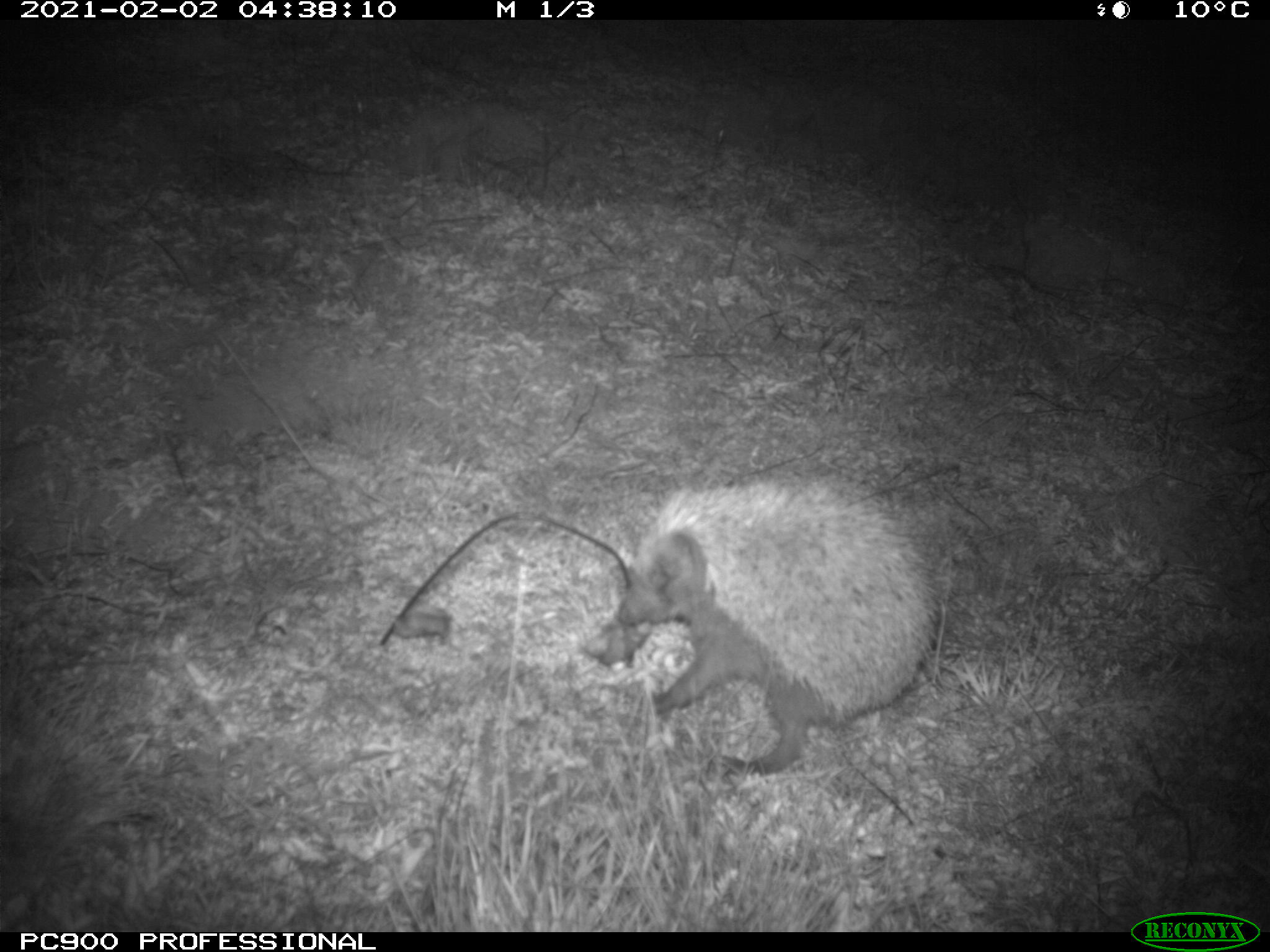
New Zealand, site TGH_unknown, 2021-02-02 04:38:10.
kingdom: Animalia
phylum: Chordata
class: Mammalia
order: Eulipotyphla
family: Erinaceidae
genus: Erinaceus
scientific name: Erinaceus europaeus europaeus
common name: european hedgehog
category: hedgehog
Hedgehog (european hedgehog) (Erinaceus europaeus europaeus).